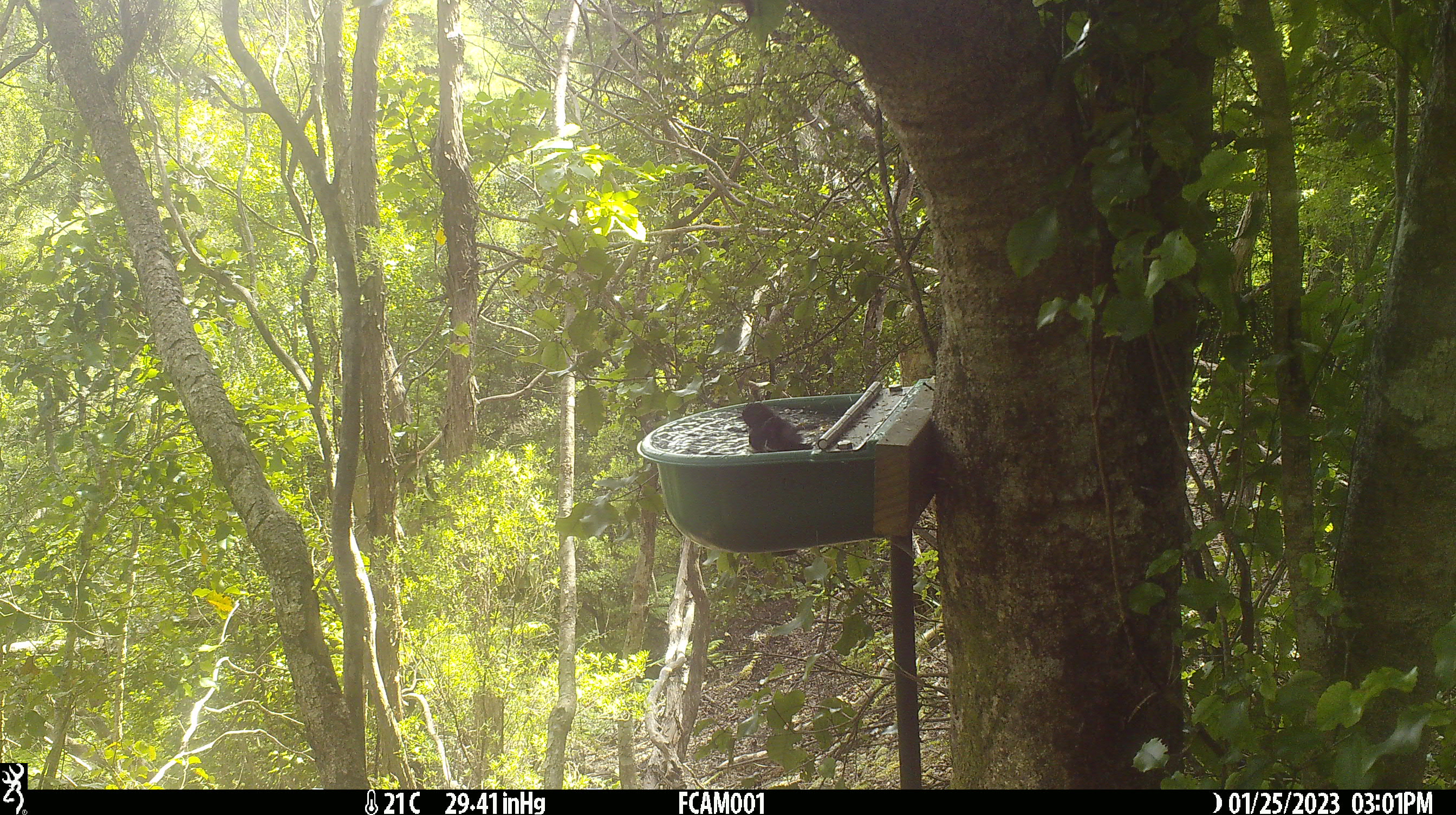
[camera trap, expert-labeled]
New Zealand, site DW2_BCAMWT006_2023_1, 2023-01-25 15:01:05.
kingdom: Animalia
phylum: Chordata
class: Aves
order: Passeriformes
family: Petroicidae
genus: Petroica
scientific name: Petroica macrocephala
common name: tomtit